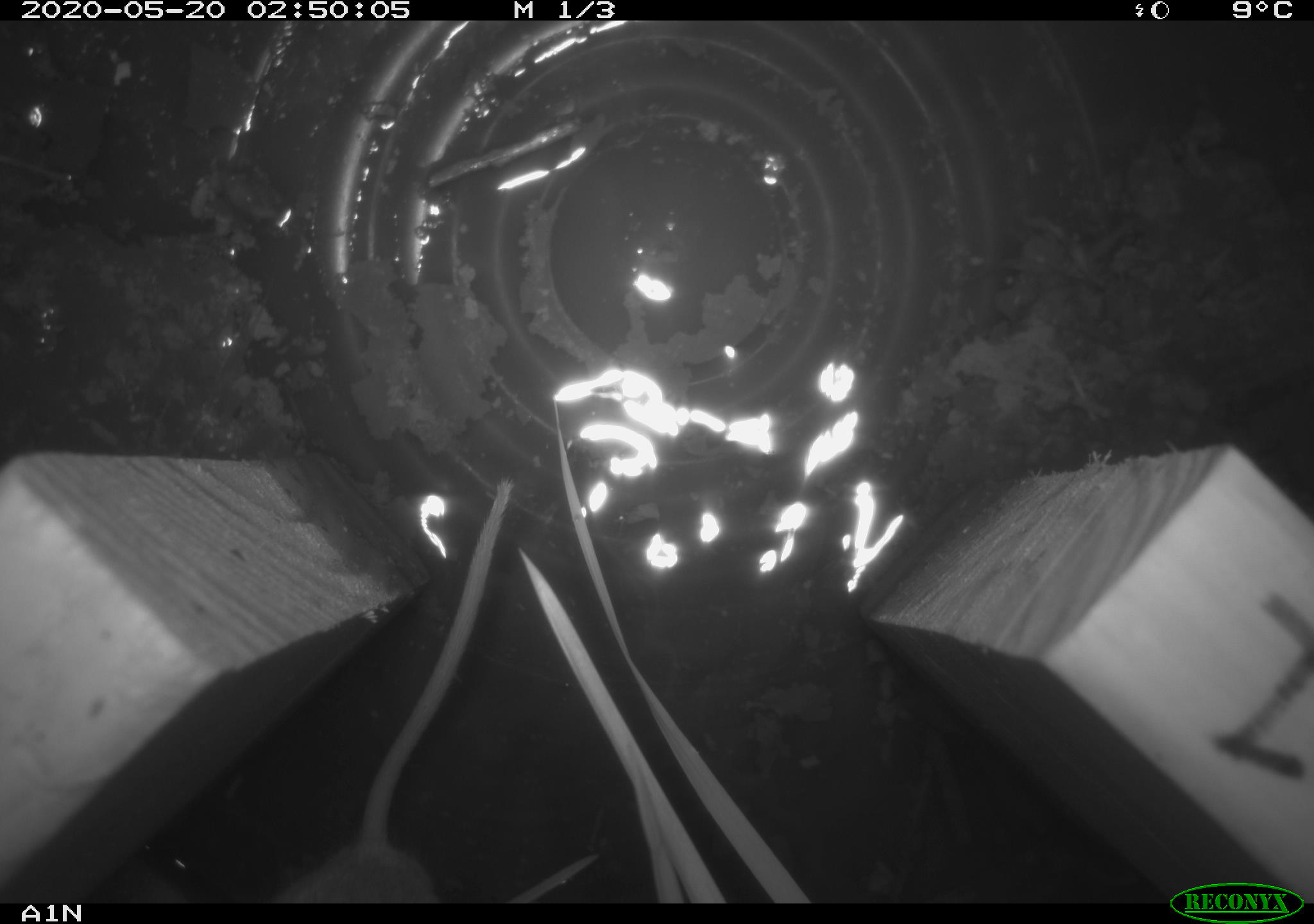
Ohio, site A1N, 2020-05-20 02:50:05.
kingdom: Animalia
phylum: Chordata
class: Mammalia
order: Rodentia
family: Cricetidae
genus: Peromyscus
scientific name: Peromyscus leucopus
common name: white-footed mouse